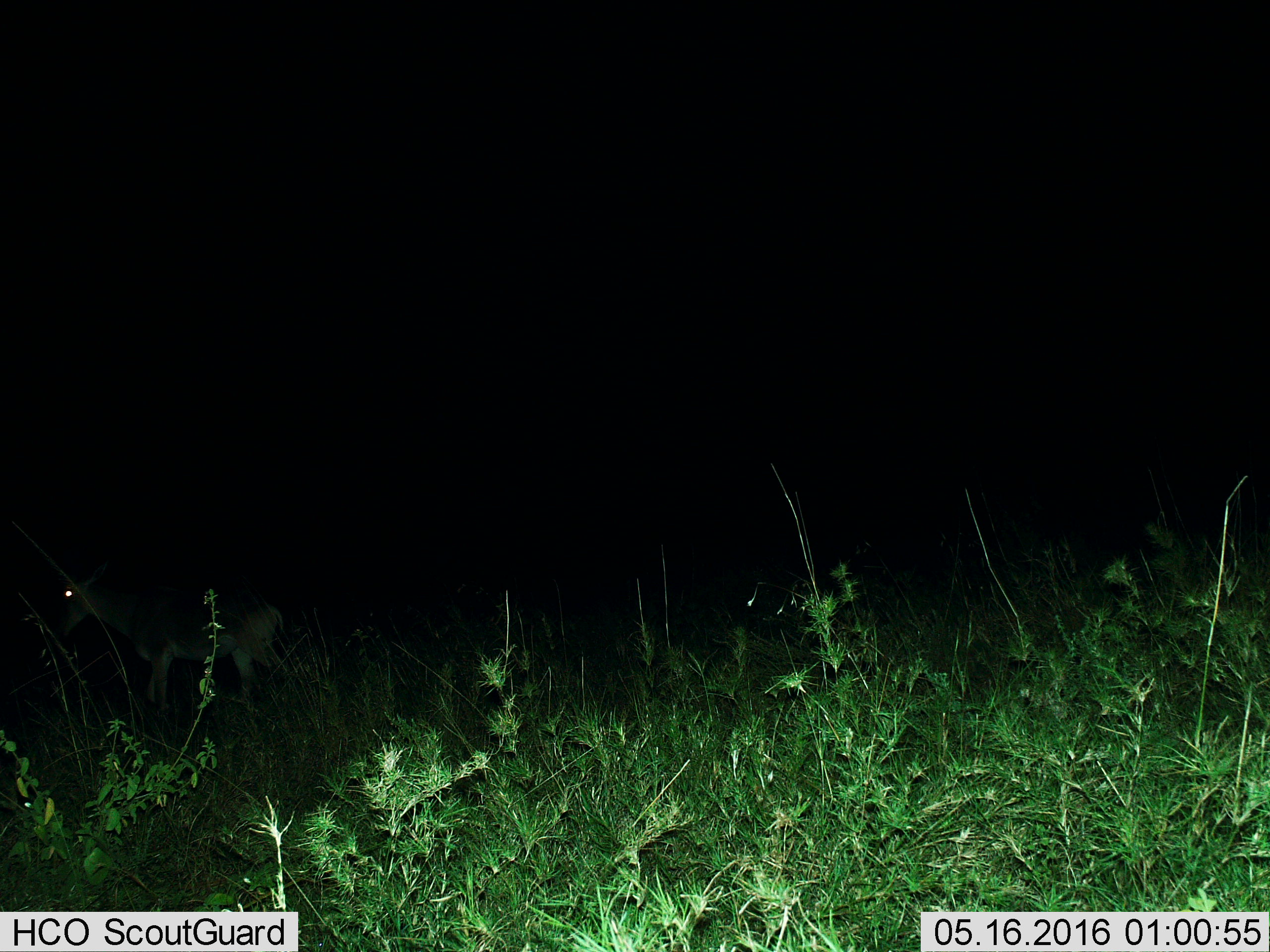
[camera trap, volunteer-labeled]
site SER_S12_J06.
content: unidentified animal